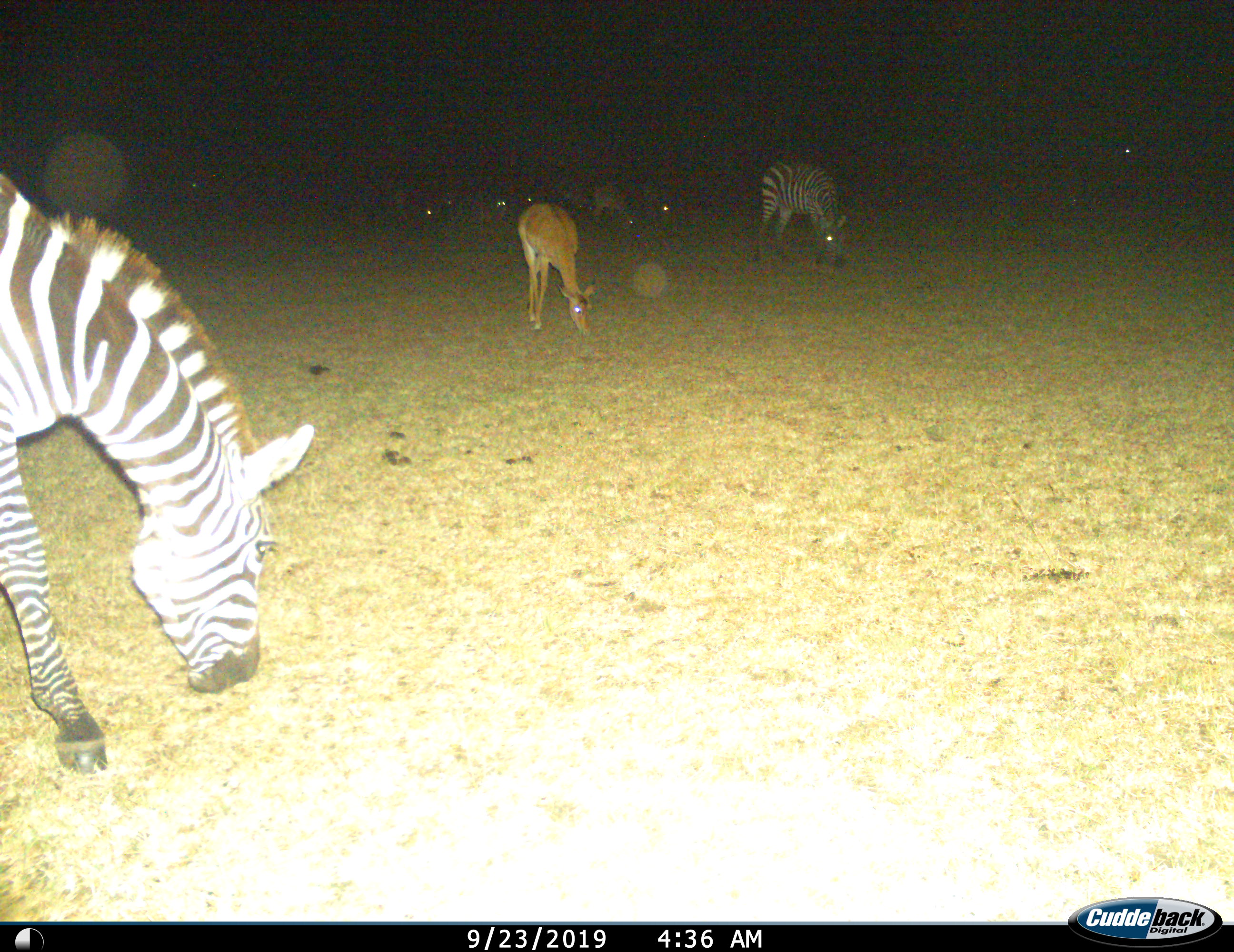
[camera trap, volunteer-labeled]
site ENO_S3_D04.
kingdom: Animalia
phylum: Chordata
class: Mammalia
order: Artiodactyla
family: Bovidae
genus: Aepyceros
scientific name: Aepyceros melampus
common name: impala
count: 2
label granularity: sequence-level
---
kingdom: Animalia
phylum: Chordata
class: Mammalia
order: Perissodactyla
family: Equidae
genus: Equus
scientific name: Equus quagga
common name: plains zebra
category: zebraplains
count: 2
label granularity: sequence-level